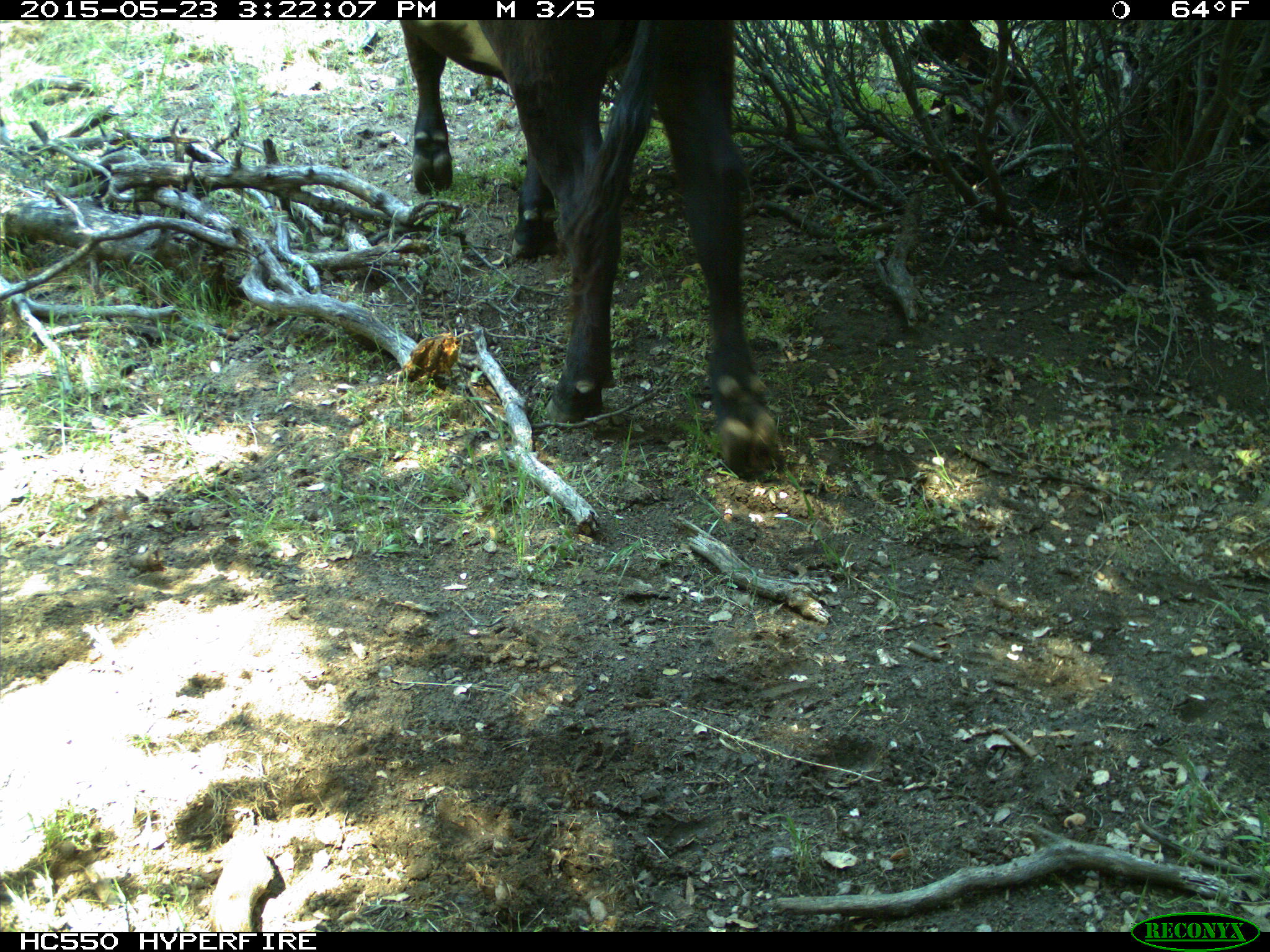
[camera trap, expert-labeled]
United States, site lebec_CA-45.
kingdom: Animalia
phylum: Chordata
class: Mammalia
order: Artiodactyla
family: Bovidae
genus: Bos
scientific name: Bos taurus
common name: domestic cow